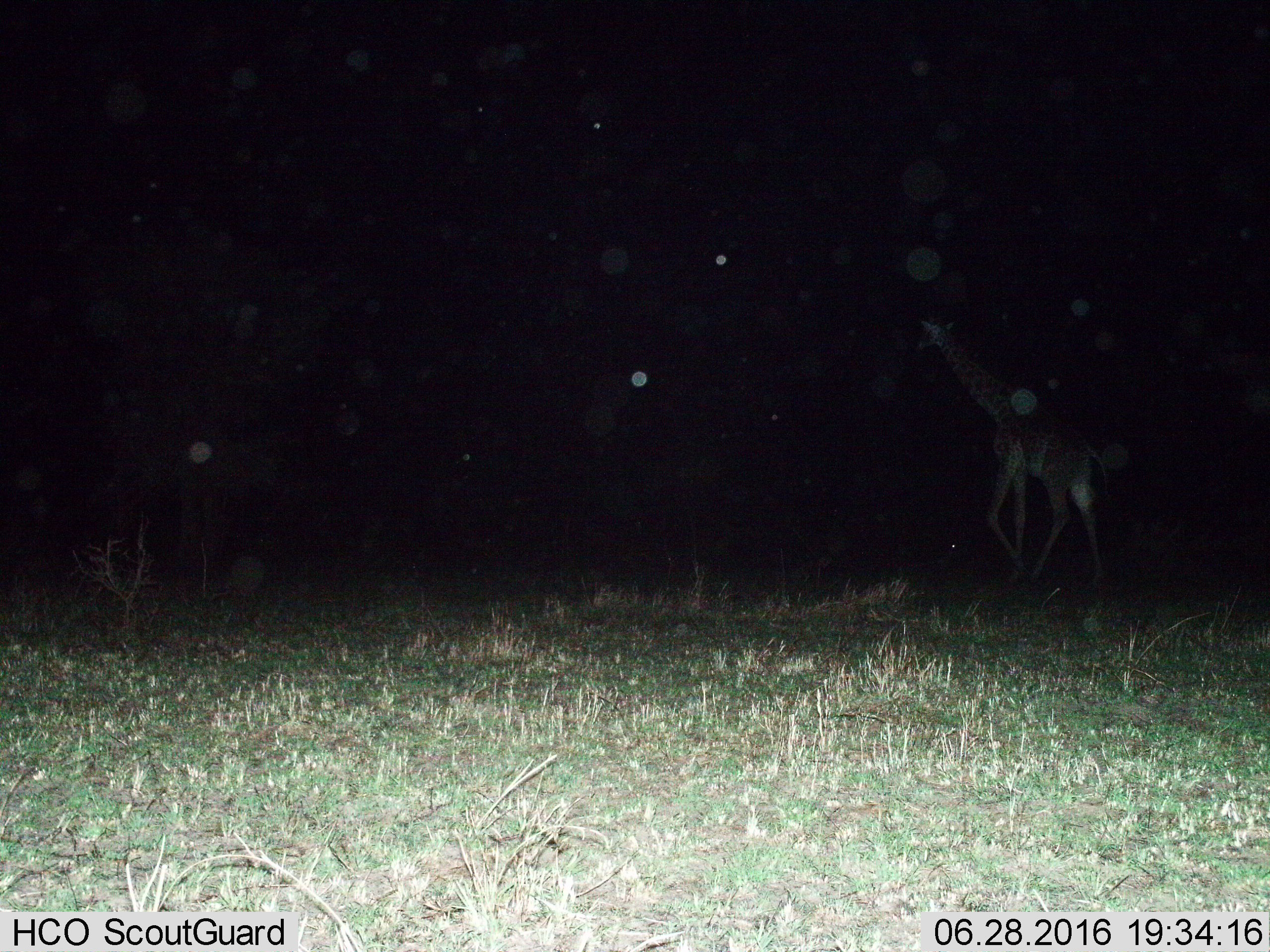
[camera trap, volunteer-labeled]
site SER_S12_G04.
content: unidentified animal